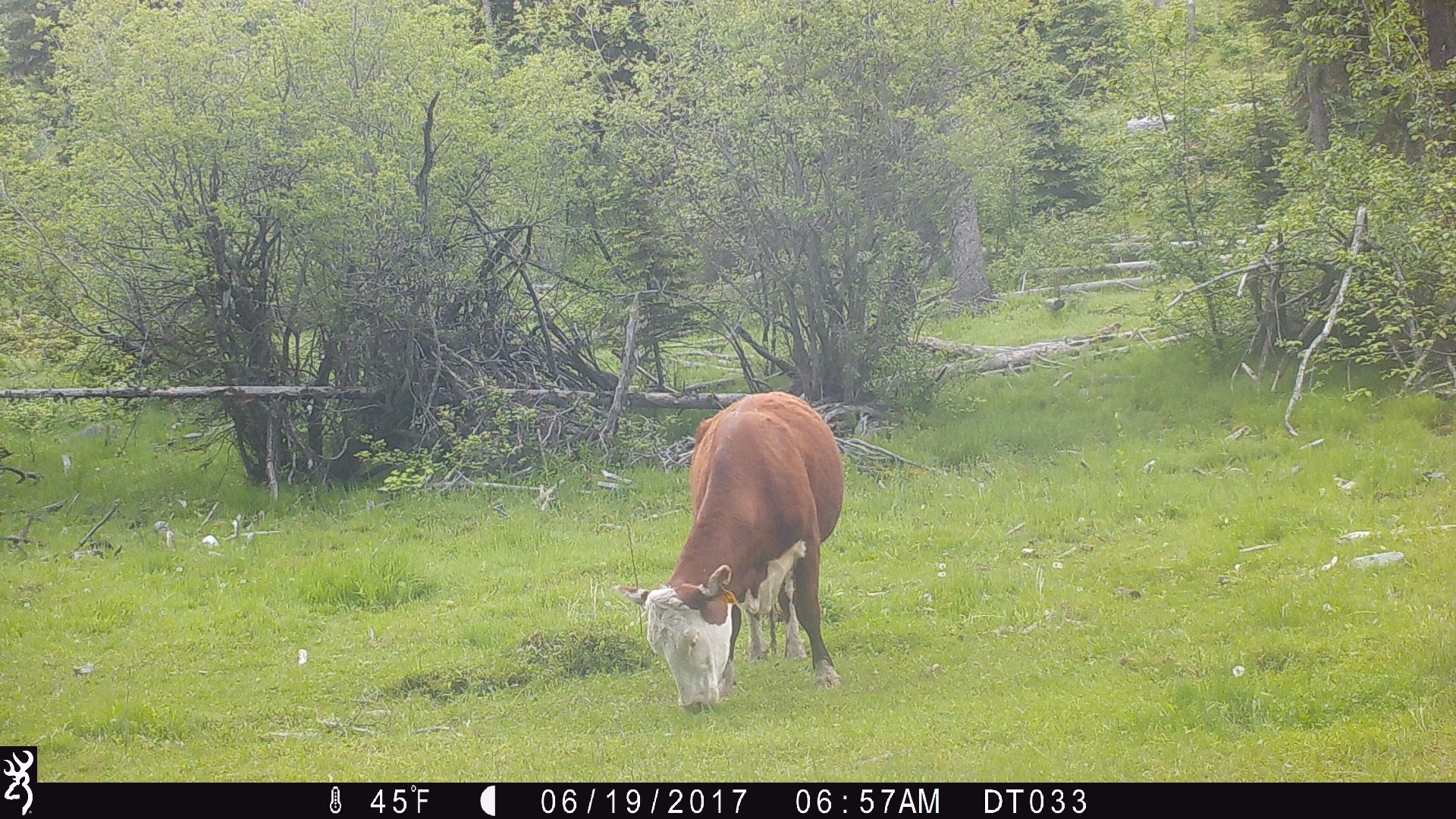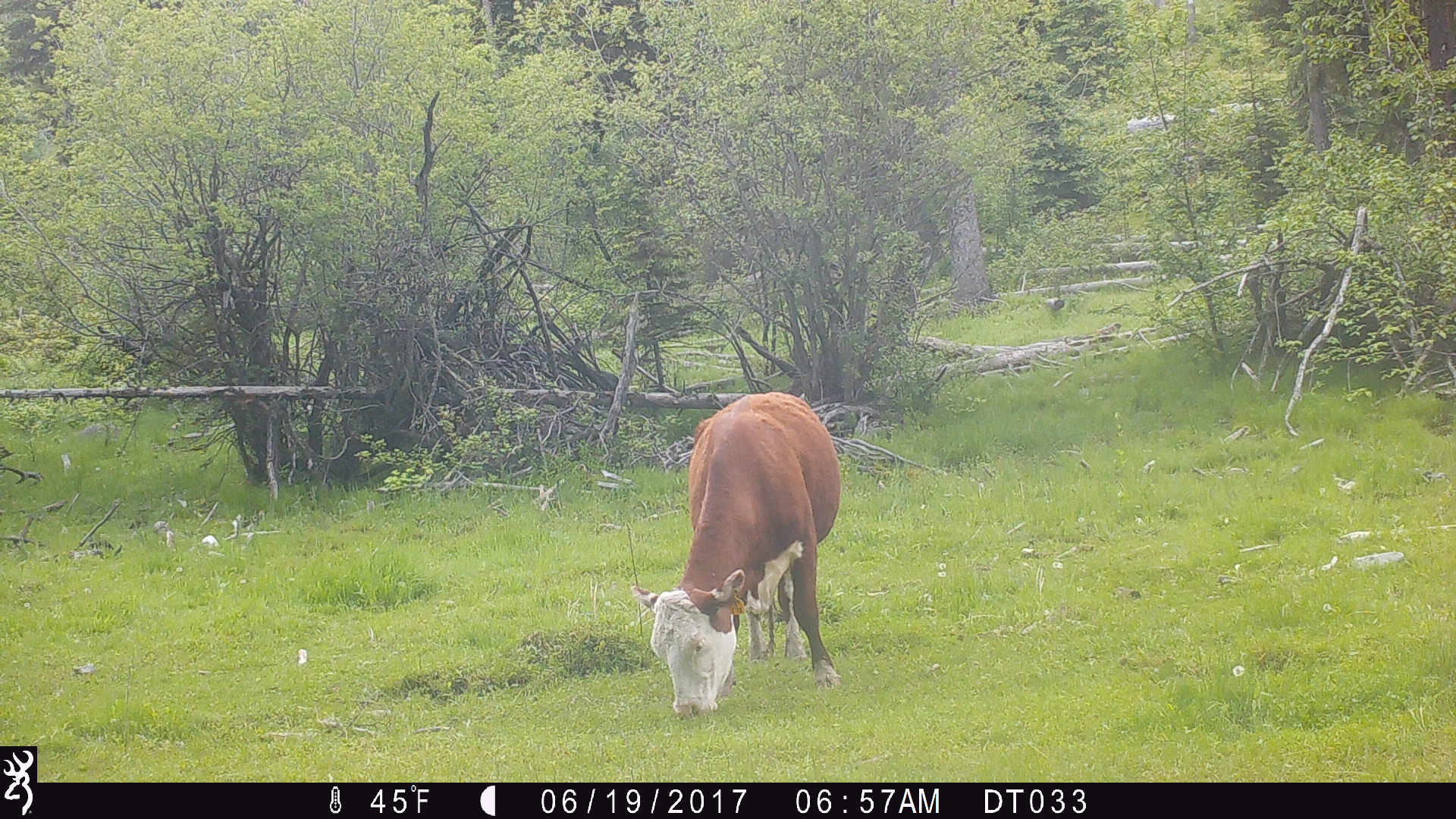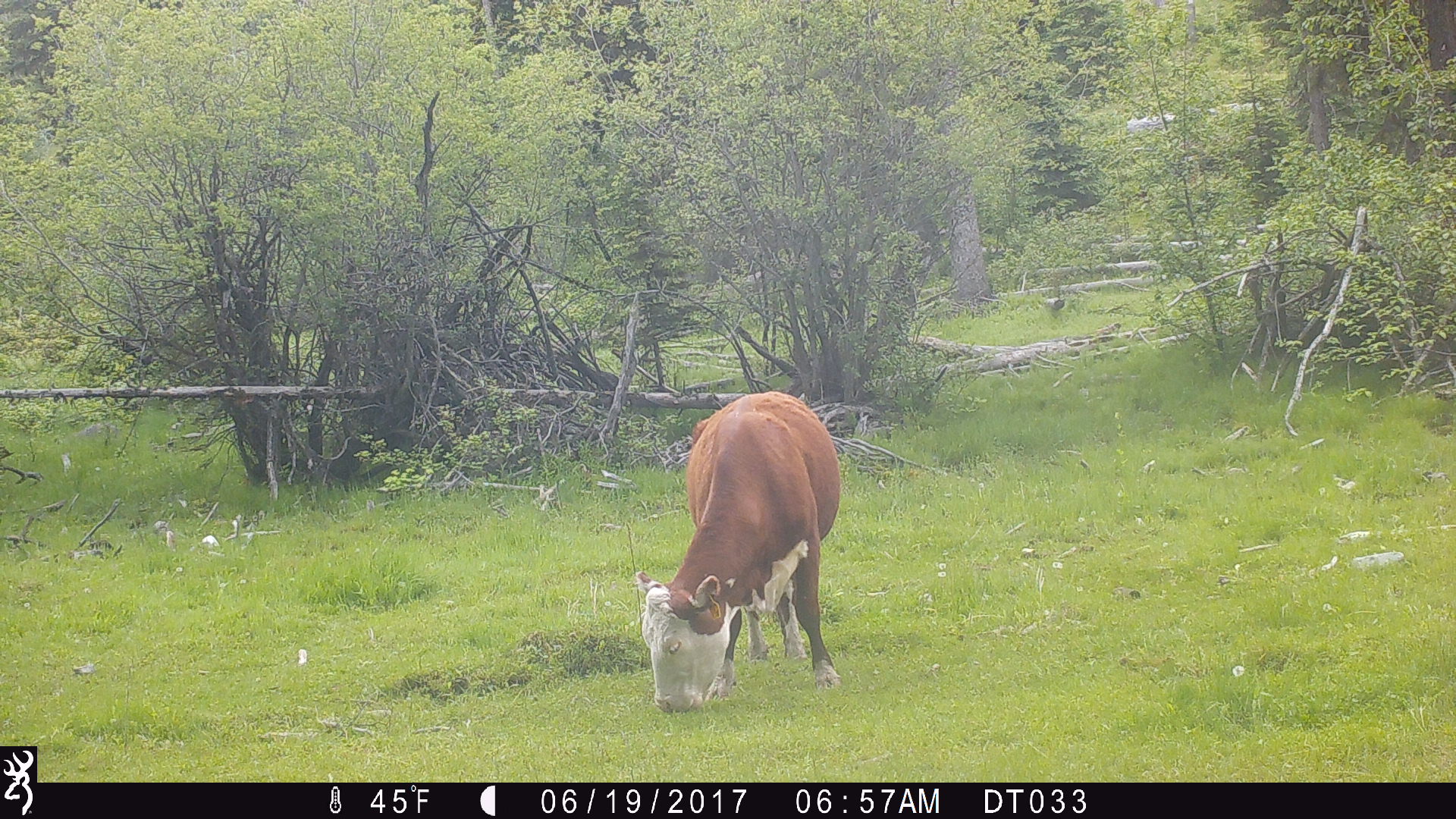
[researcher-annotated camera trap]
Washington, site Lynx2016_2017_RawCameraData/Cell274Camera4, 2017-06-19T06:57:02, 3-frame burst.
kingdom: Animalia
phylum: Chordata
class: Mammalia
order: Artiodactyla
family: Bovidae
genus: Bos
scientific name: Bos taurus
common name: domestic cattle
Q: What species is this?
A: Domestic cattle (Bos taurus).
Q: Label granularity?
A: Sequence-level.